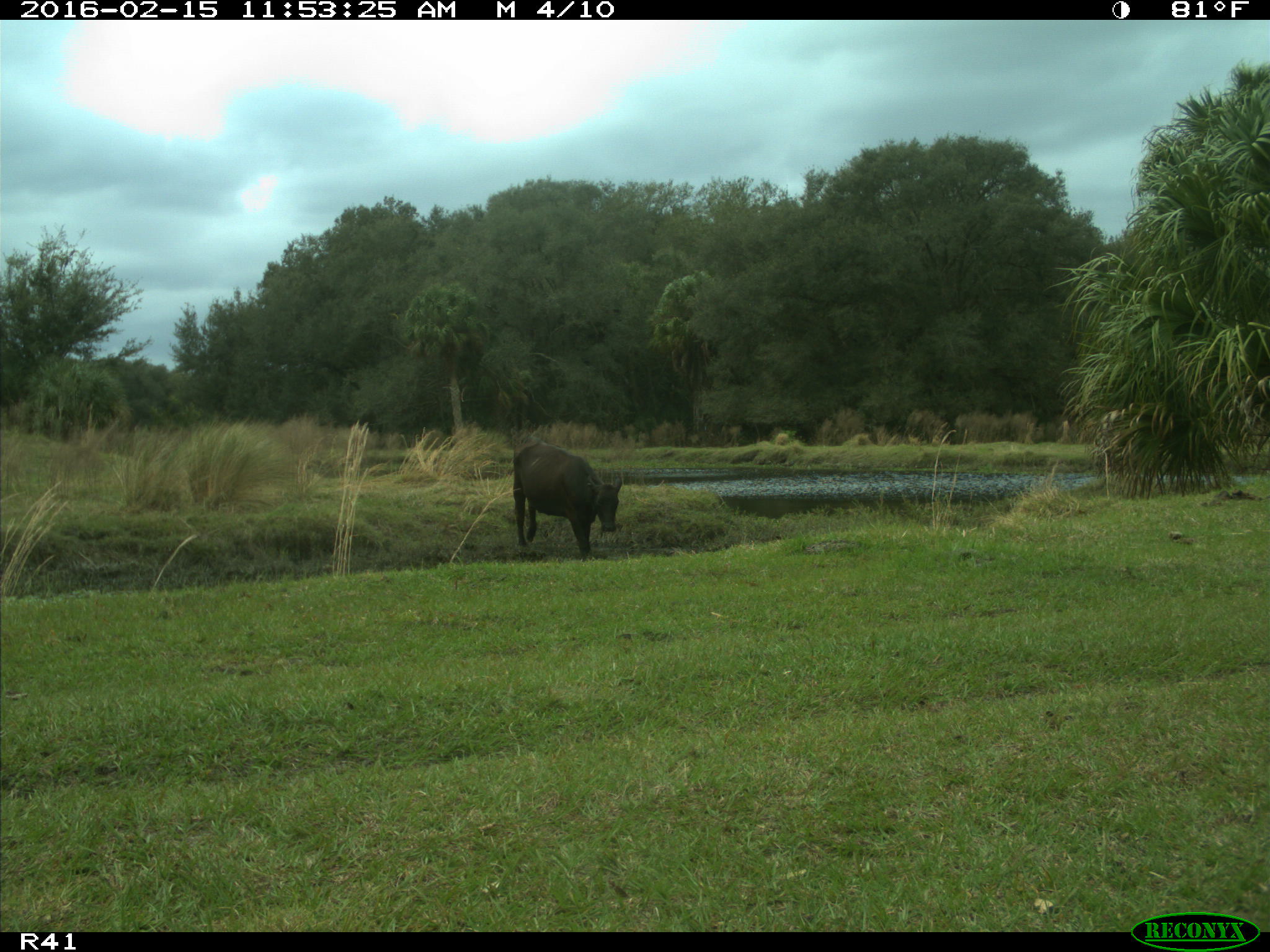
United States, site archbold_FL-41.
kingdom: Animalia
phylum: Chordata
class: Mammalia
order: Artiodactyla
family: Bovidae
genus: Bos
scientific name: Bos taurus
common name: domestic cow